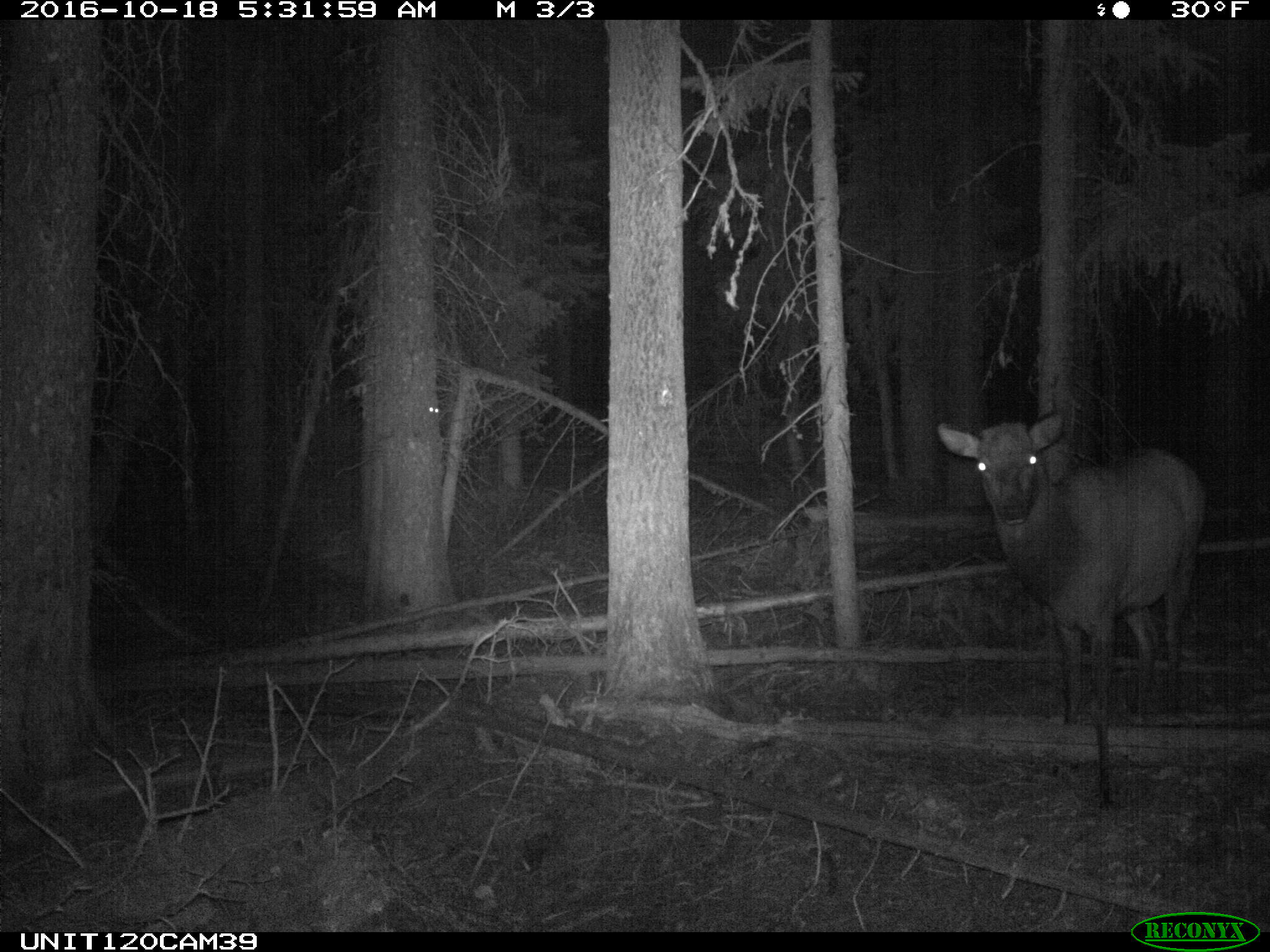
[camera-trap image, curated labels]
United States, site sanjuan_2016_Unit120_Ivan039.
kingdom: Animalia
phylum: Chordata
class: Mammalia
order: Artiodactyla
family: Cervidae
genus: Cervus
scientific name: Cervus elaphus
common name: red deer